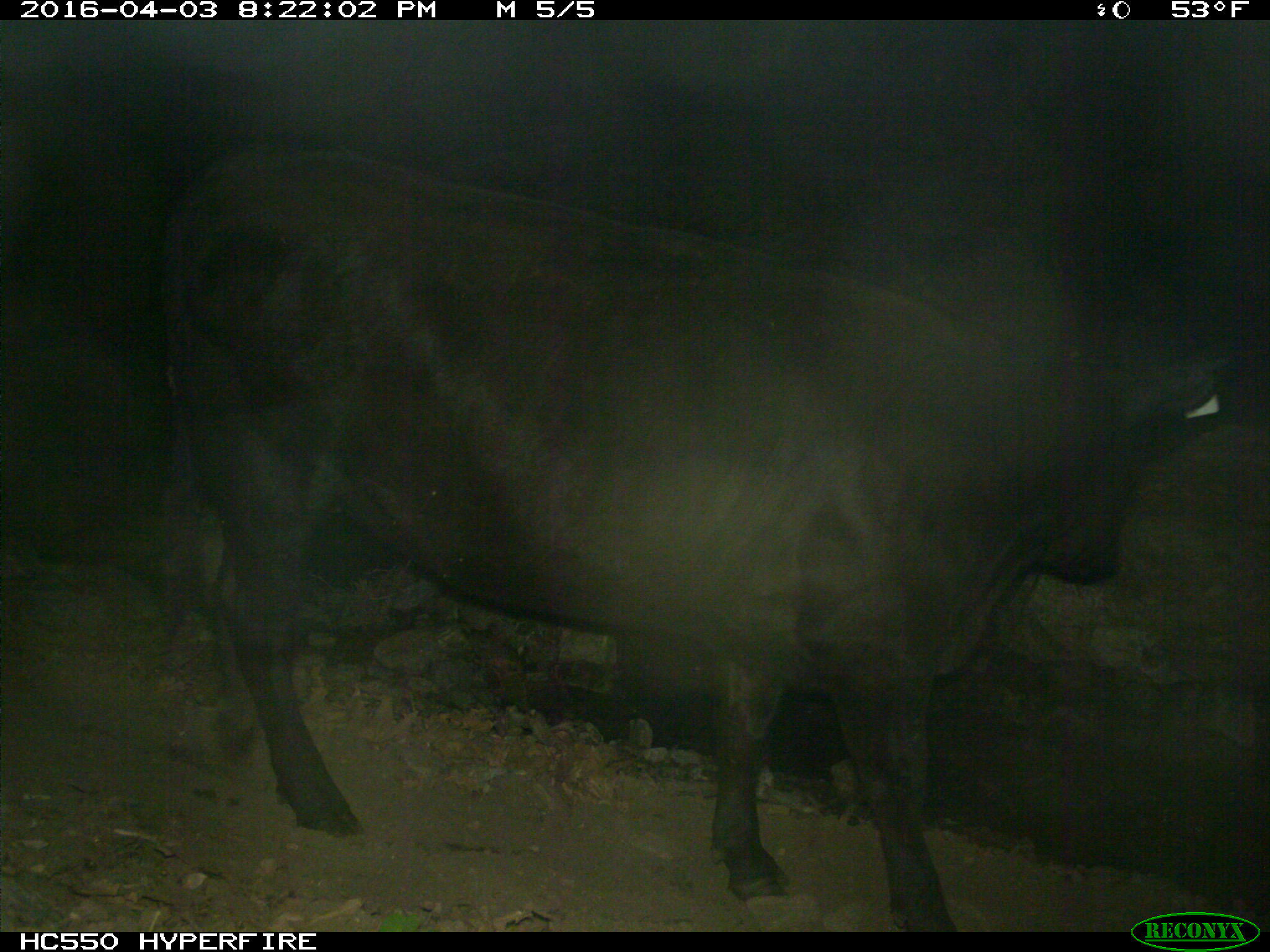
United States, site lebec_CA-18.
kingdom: Animalia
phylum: Chordata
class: Mammalia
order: Artiodactyla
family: Bovidae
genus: Bos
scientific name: Bos taurus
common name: domestic cow